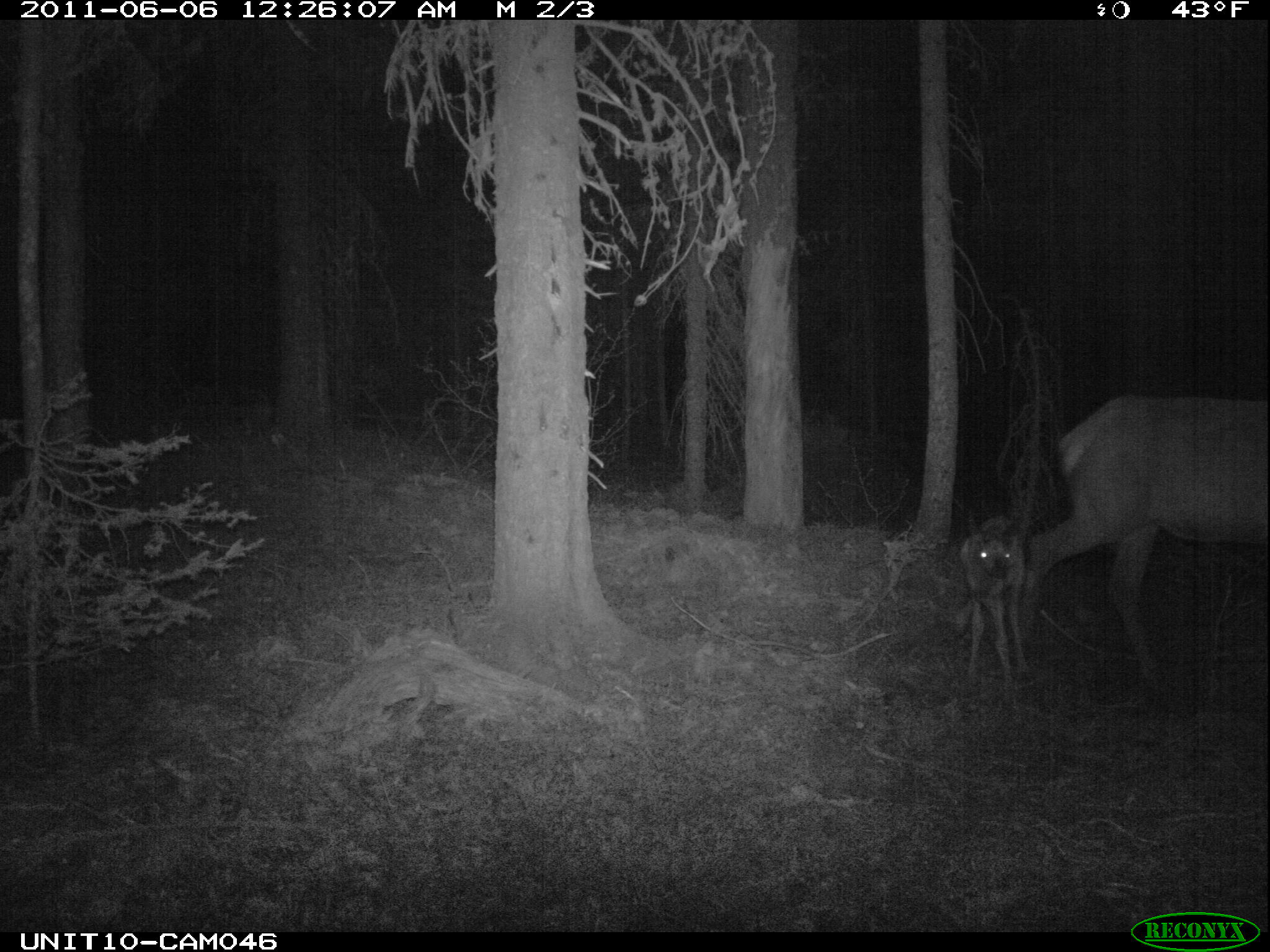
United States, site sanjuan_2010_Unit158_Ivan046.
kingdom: Animalia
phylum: Chordata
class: Mammalia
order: Artiodactyla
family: Cervidae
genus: Cervus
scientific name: Cervus elaphus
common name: red deer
Cervus elaphus (red deer).